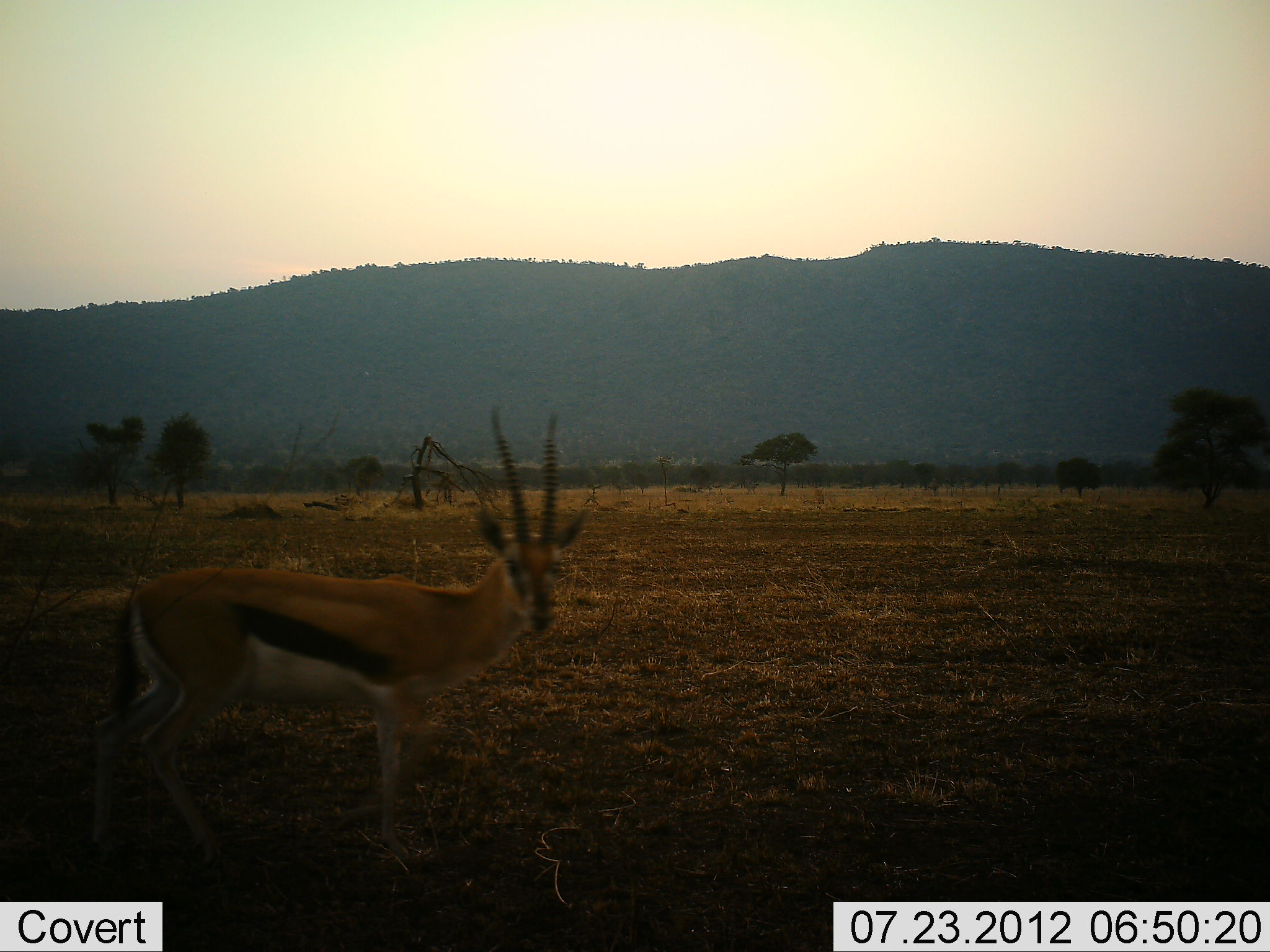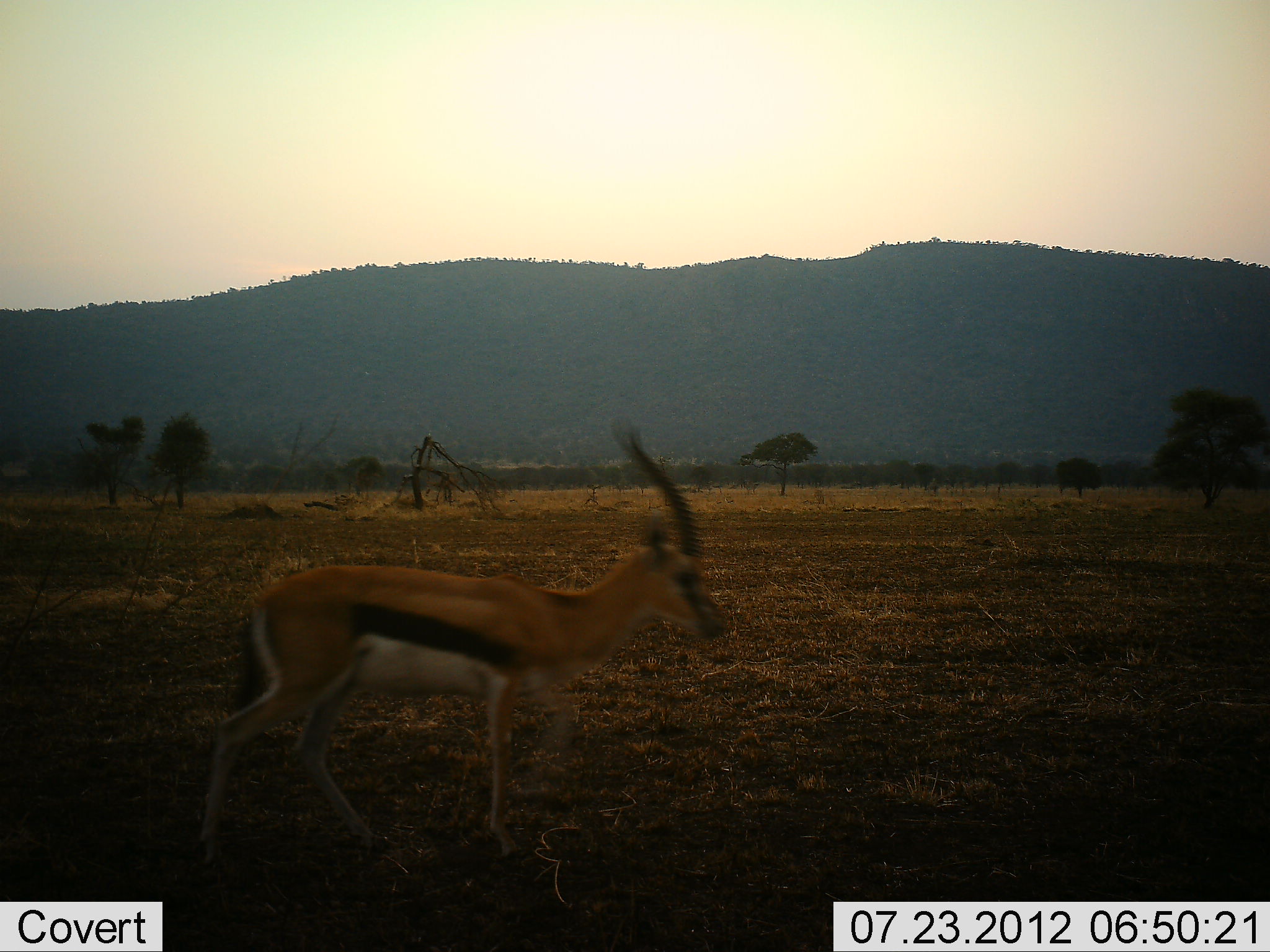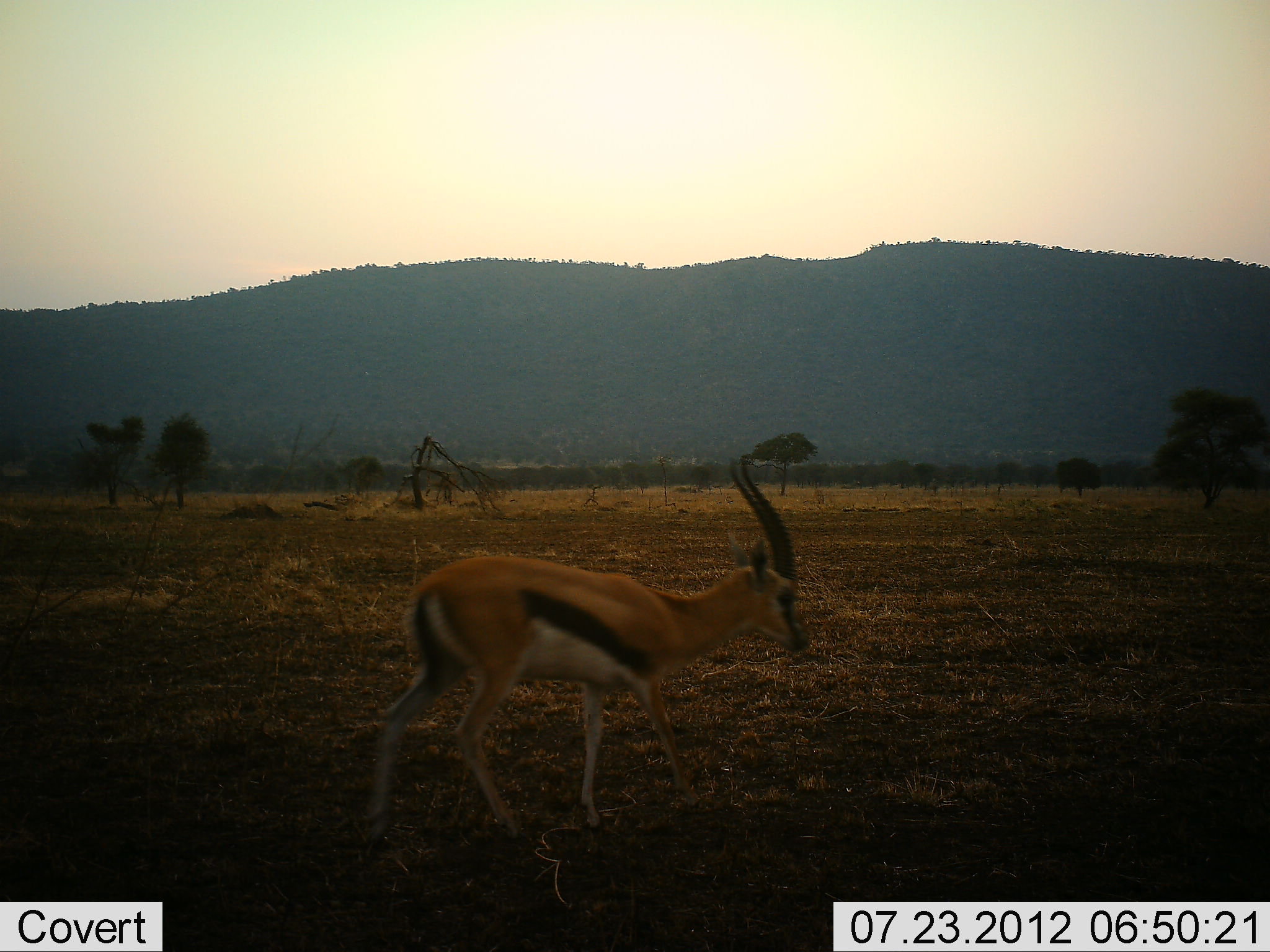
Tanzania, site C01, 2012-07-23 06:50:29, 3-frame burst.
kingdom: Animalia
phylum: Chordata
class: Mammalia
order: Artiodactyla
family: Bovidae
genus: Eudorcas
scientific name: Eudorcas thomsonii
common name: thomson's gazelle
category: gazellethomsons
Gazellethomsons (thomson's gazelle) (Eudorcas thomsonii), count 1. Behavior (volunteer vote fractions): standing 0%, resting 0%, moving 100%, interacting 0%. Young present (vote fraction): 0%. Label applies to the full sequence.